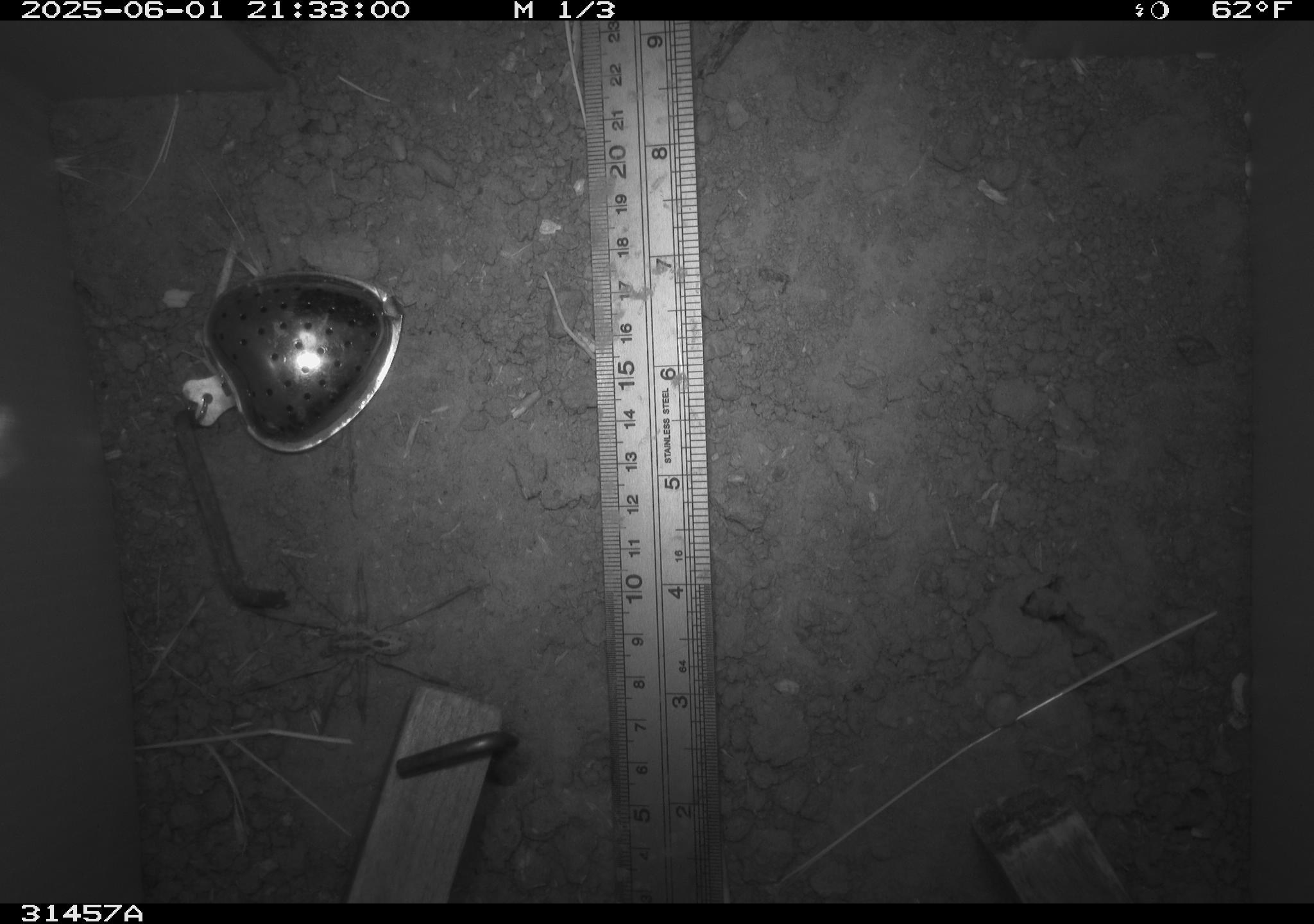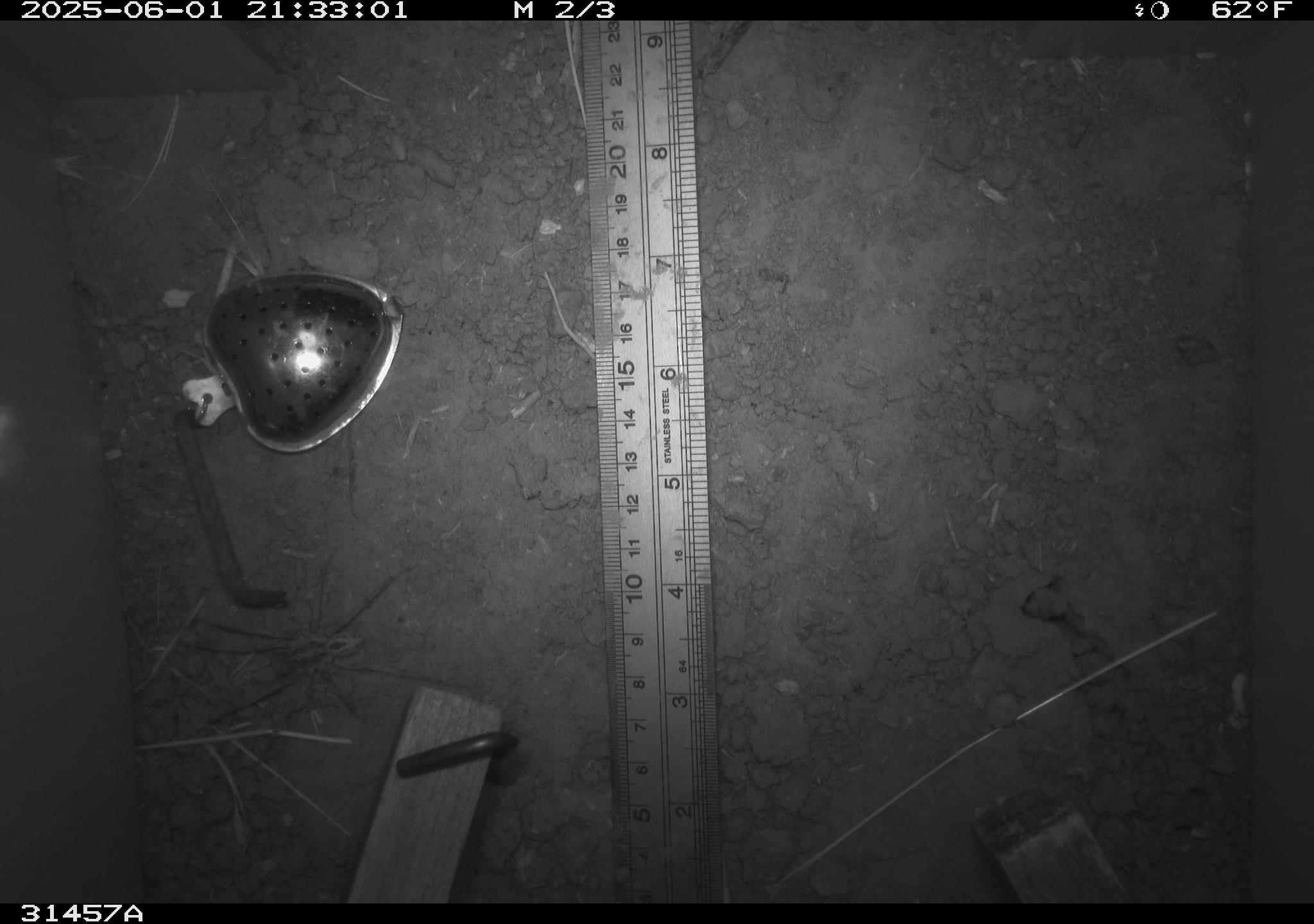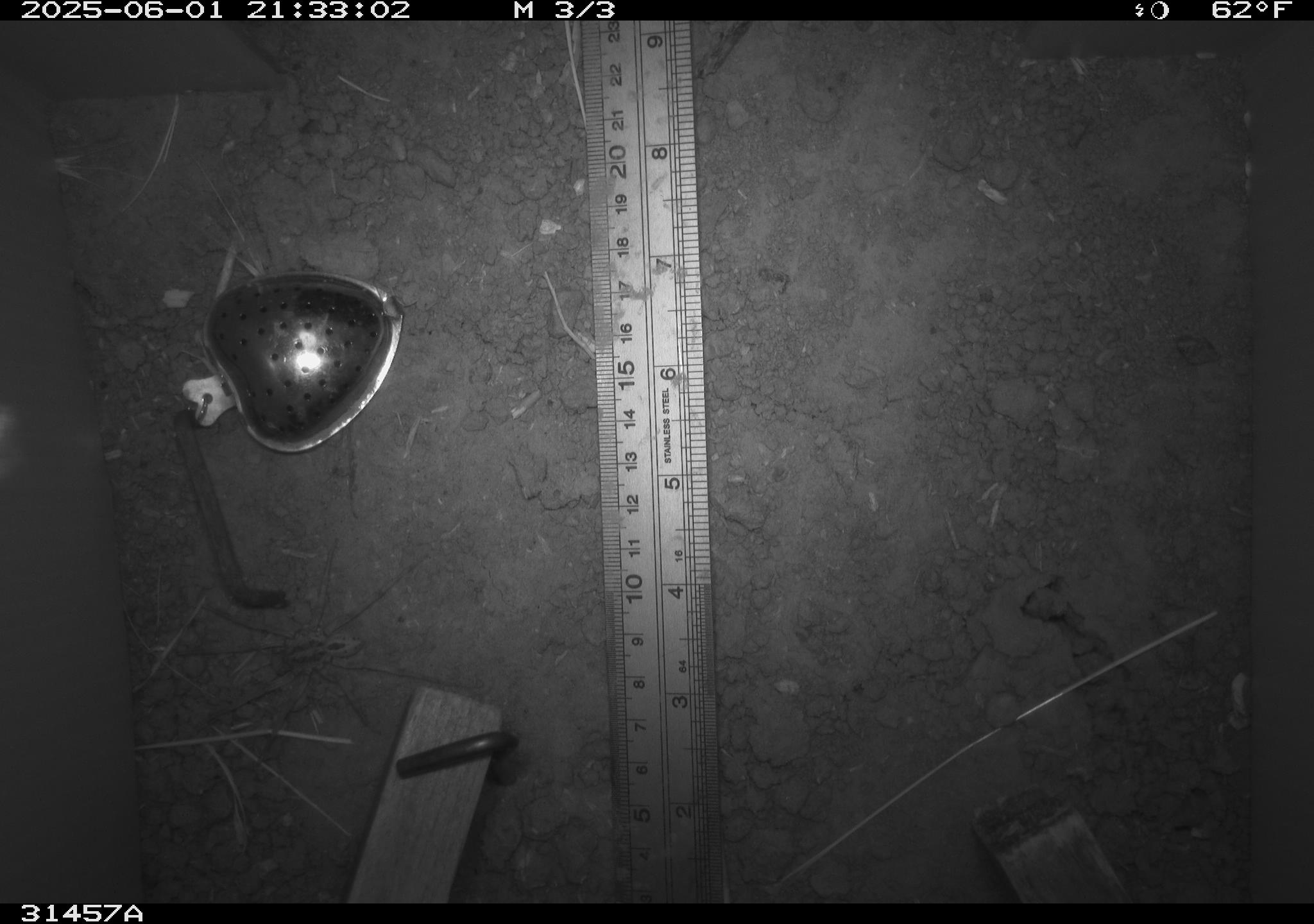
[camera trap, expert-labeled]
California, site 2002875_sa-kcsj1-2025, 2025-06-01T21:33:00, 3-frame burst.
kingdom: Animalia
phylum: Arthropoda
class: Arachnida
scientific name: Arachnida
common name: arachnids